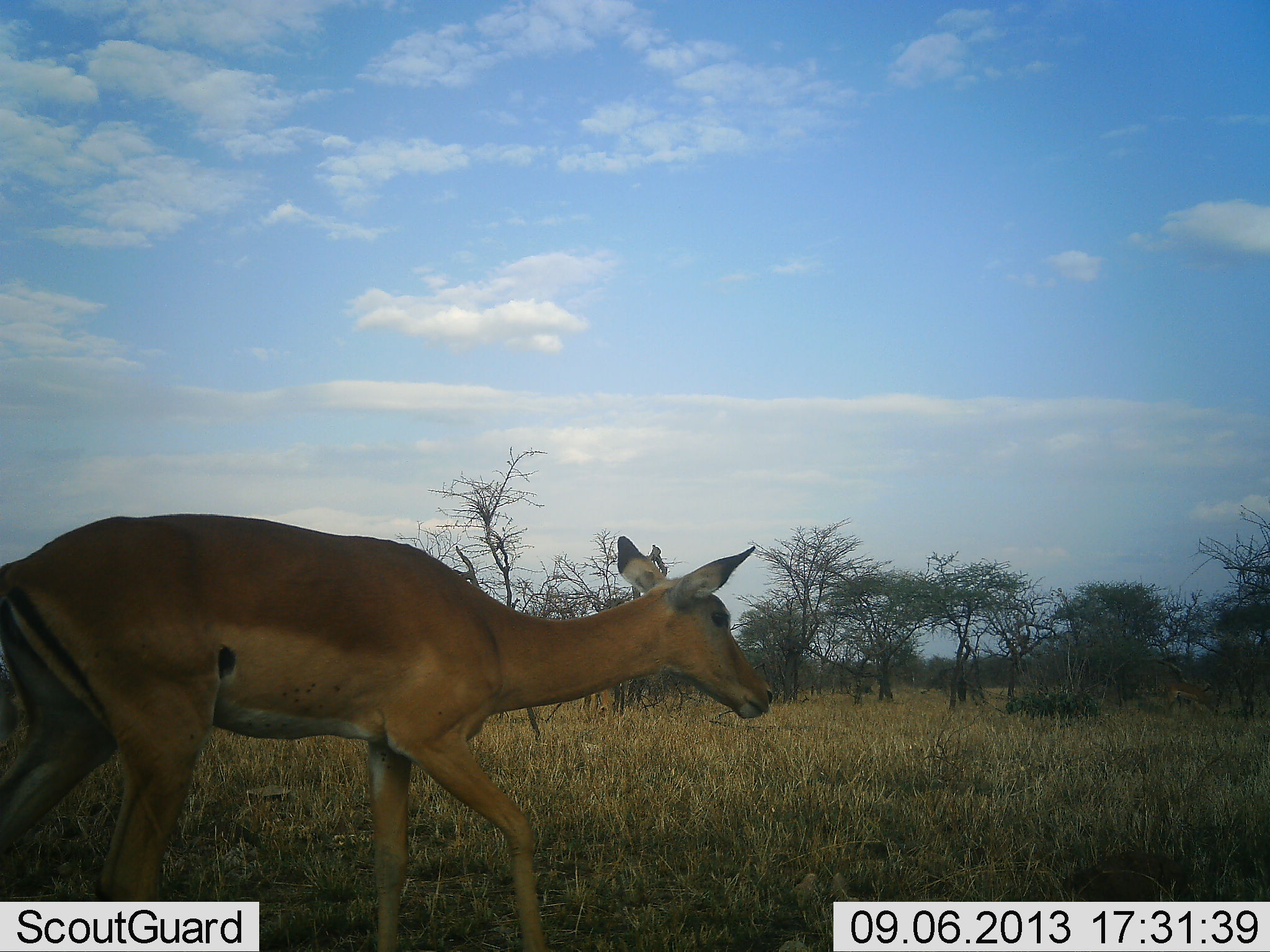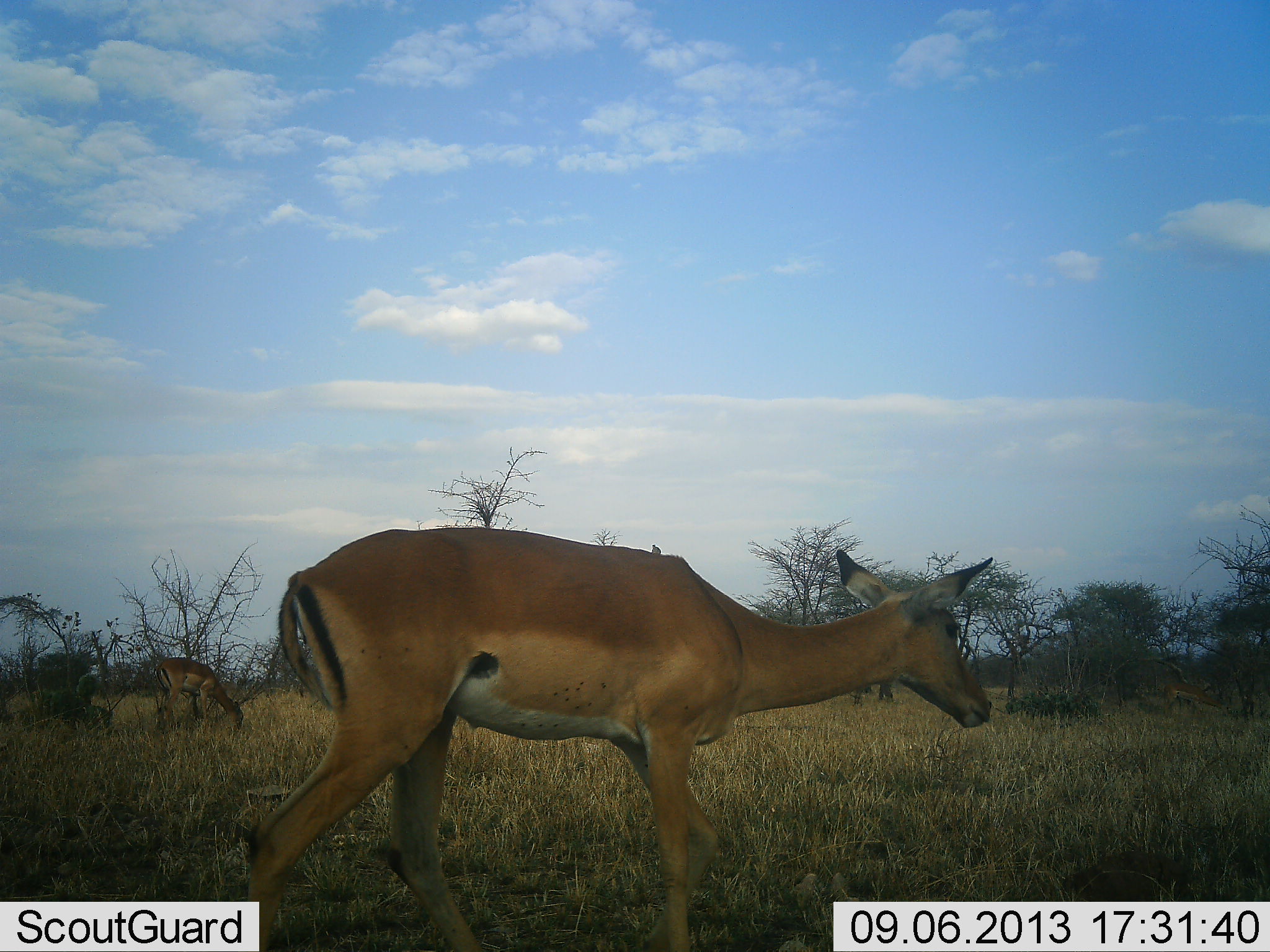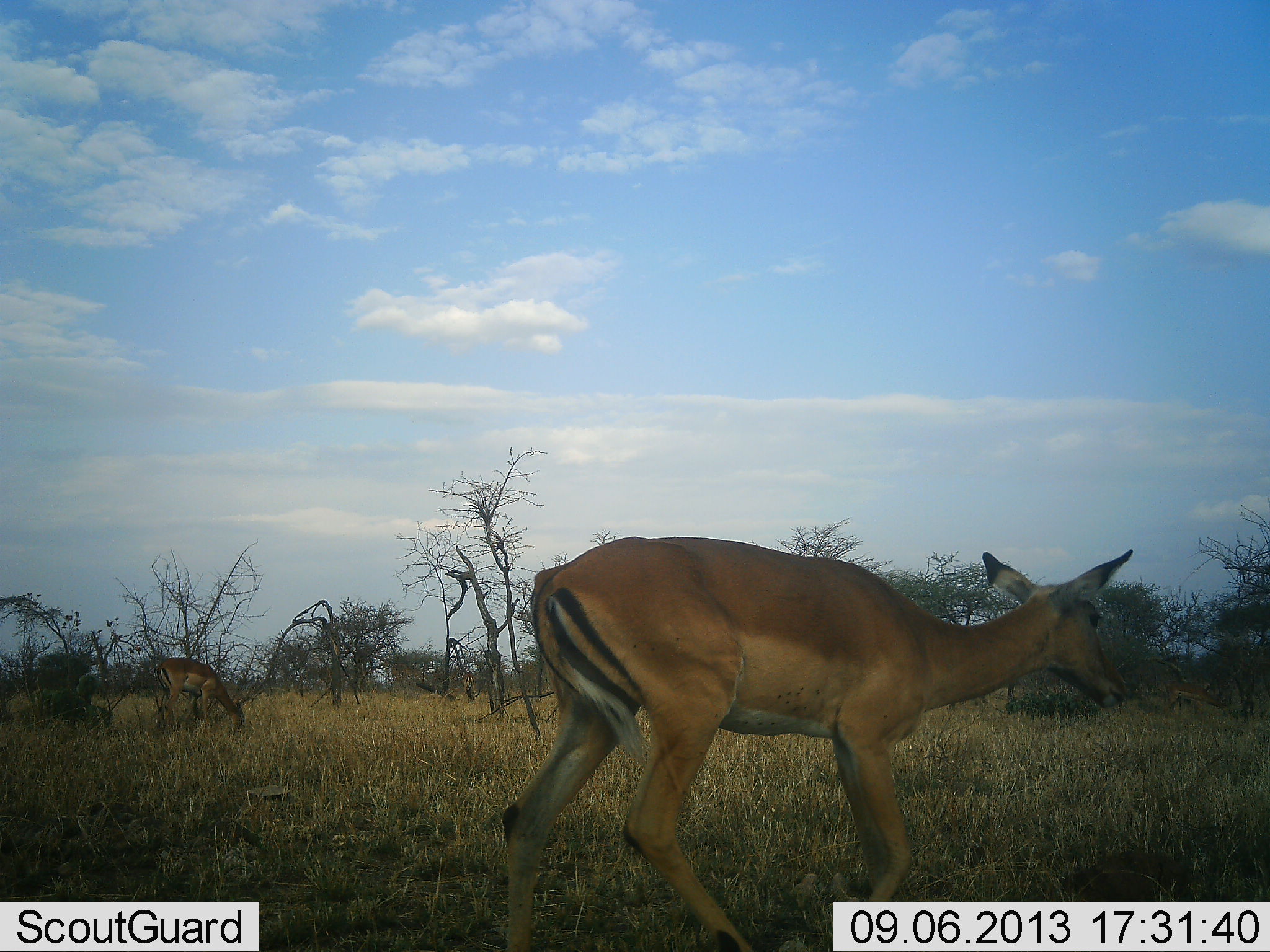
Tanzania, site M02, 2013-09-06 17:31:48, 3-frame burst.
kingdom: Animalia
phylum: Chordata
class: Mammalia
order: Artiodactyla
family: Bovidae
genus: Aepyceros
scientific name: Aepyceros melampus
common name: impala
Impala (Aepyceros melampus), count 2. Behavior (volunteer vote fractions): standing 23%, resting 0%, moving 100%, interacting 0%. Young present (vote fraction): 0%. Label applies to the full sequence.